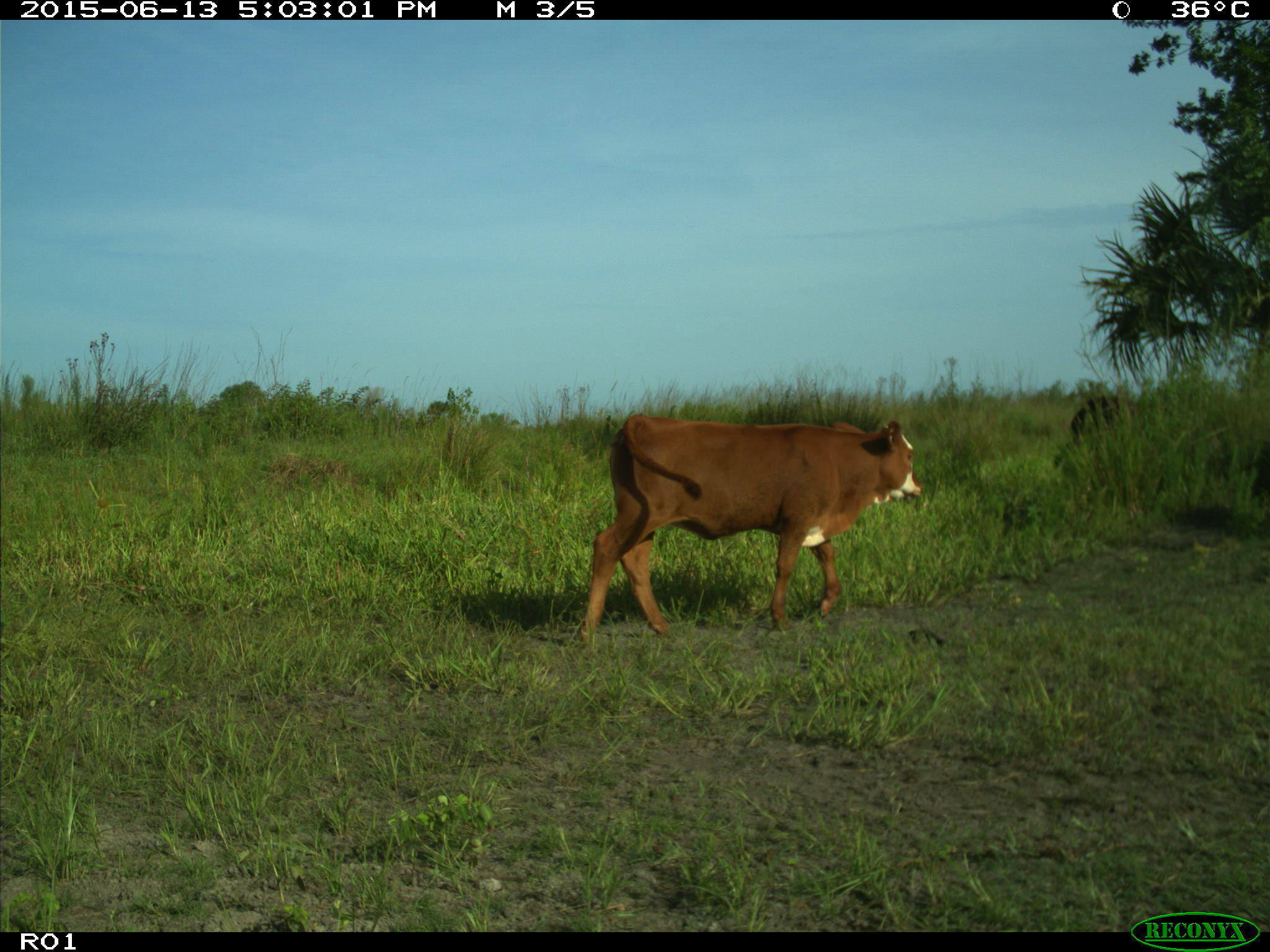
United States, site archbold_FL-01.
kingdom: Animalia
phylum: Chordata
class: Mammalia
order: Artiodactyla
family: Bovidae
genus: Bos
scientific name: Bos taurus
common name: domestic cow